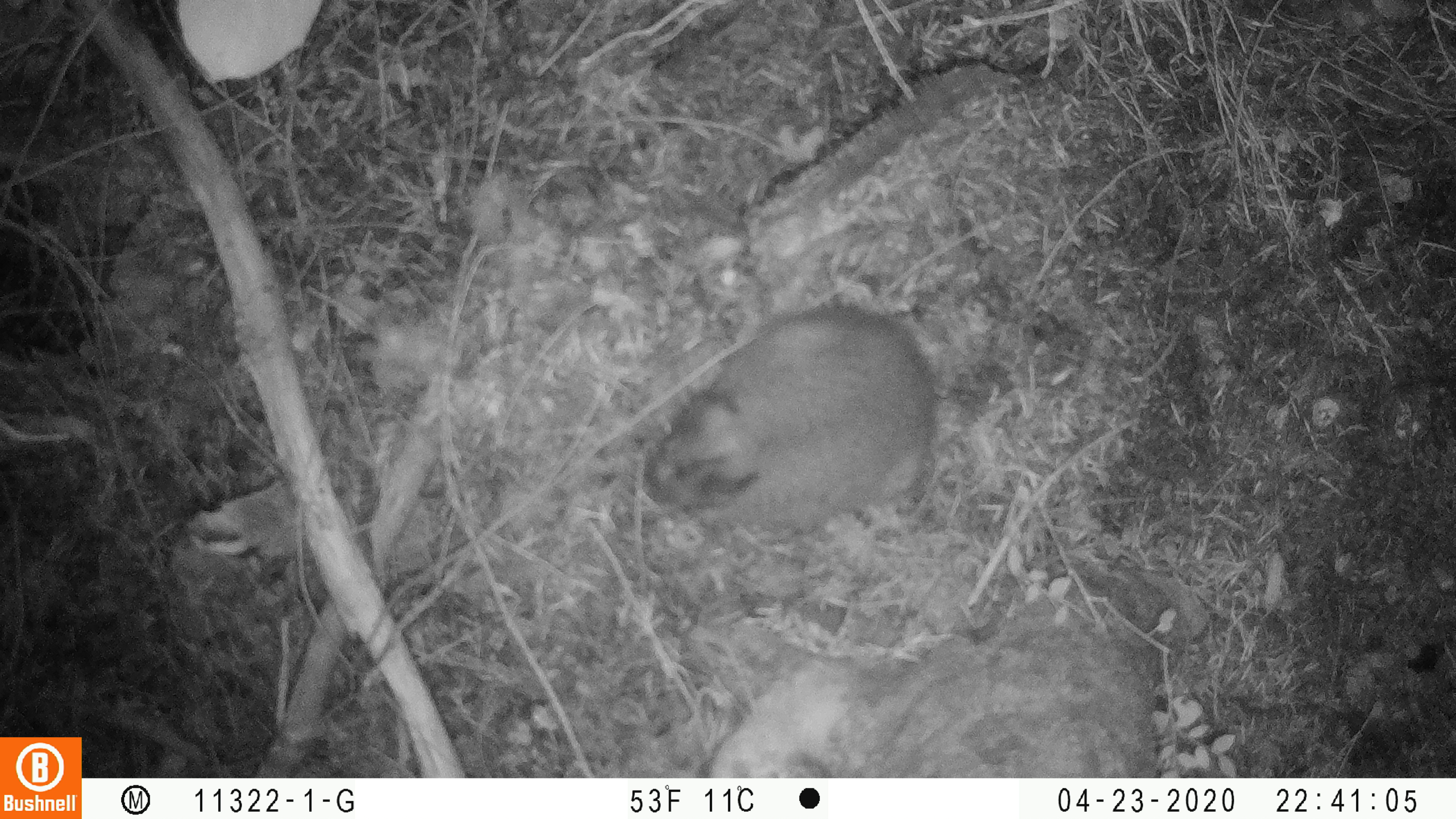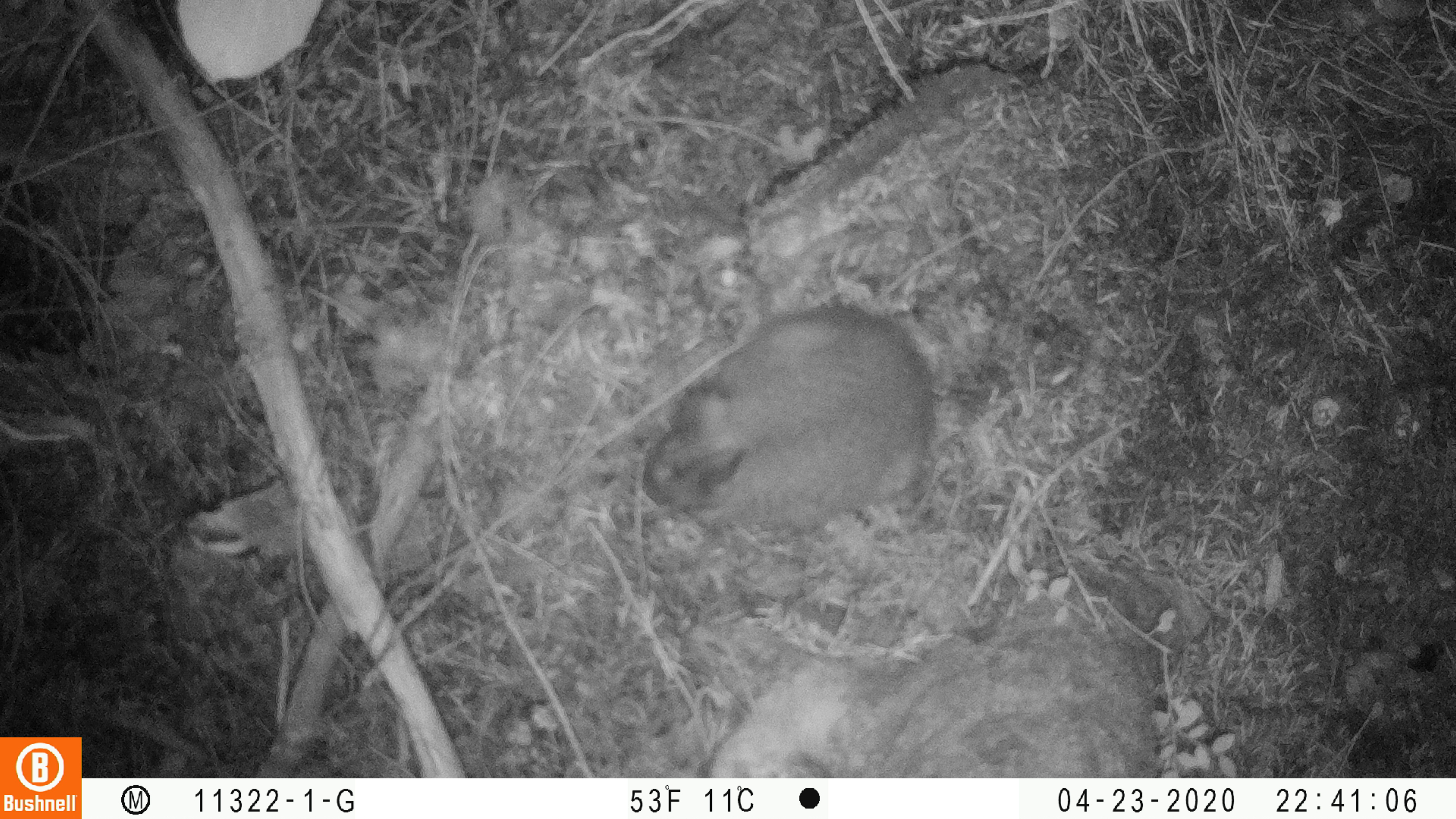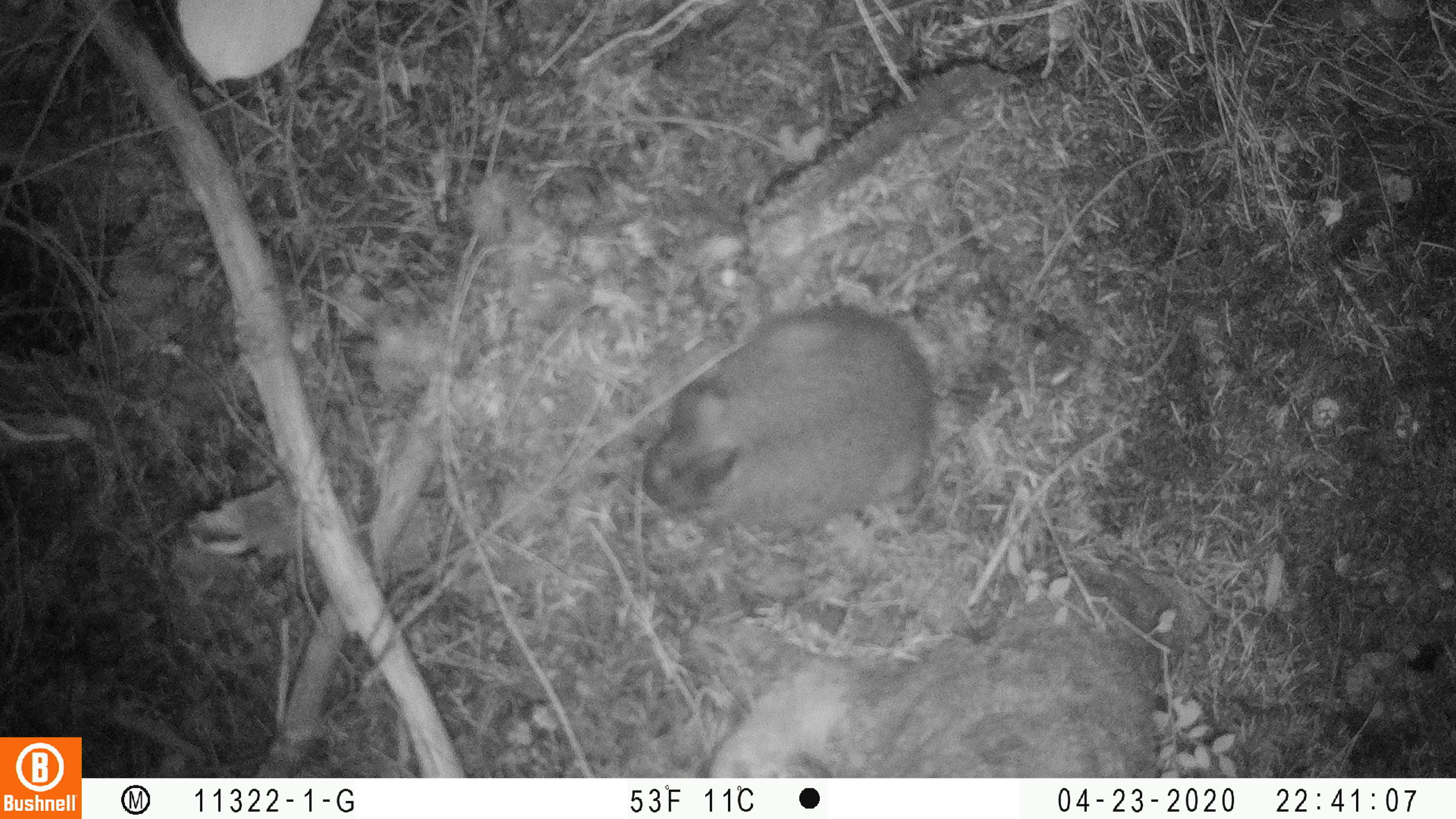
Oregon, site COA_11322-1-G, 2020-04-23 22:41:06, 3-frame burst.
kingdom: Animalia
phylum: Chordata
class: Mammalia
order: Lagomorpha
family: Leporidae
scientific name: Leporidae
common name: hares and rabbits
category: leporidae family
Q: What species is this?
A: Leporidae family (hares and rabbits) (Leporidae).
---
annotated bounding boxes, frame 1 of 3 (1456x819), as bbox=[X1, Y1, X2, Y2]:
leporidae family: bbox=[641, 292, 941, 546]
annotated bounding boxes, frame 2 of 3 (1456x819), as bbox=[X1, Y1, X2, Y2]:
leporidae family: bbox=[639, 294, 948, 555]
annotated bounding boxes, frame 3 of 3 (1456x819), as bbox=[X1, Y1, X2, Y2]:
leporidae family: bbox=[624, 305, 943, 553]